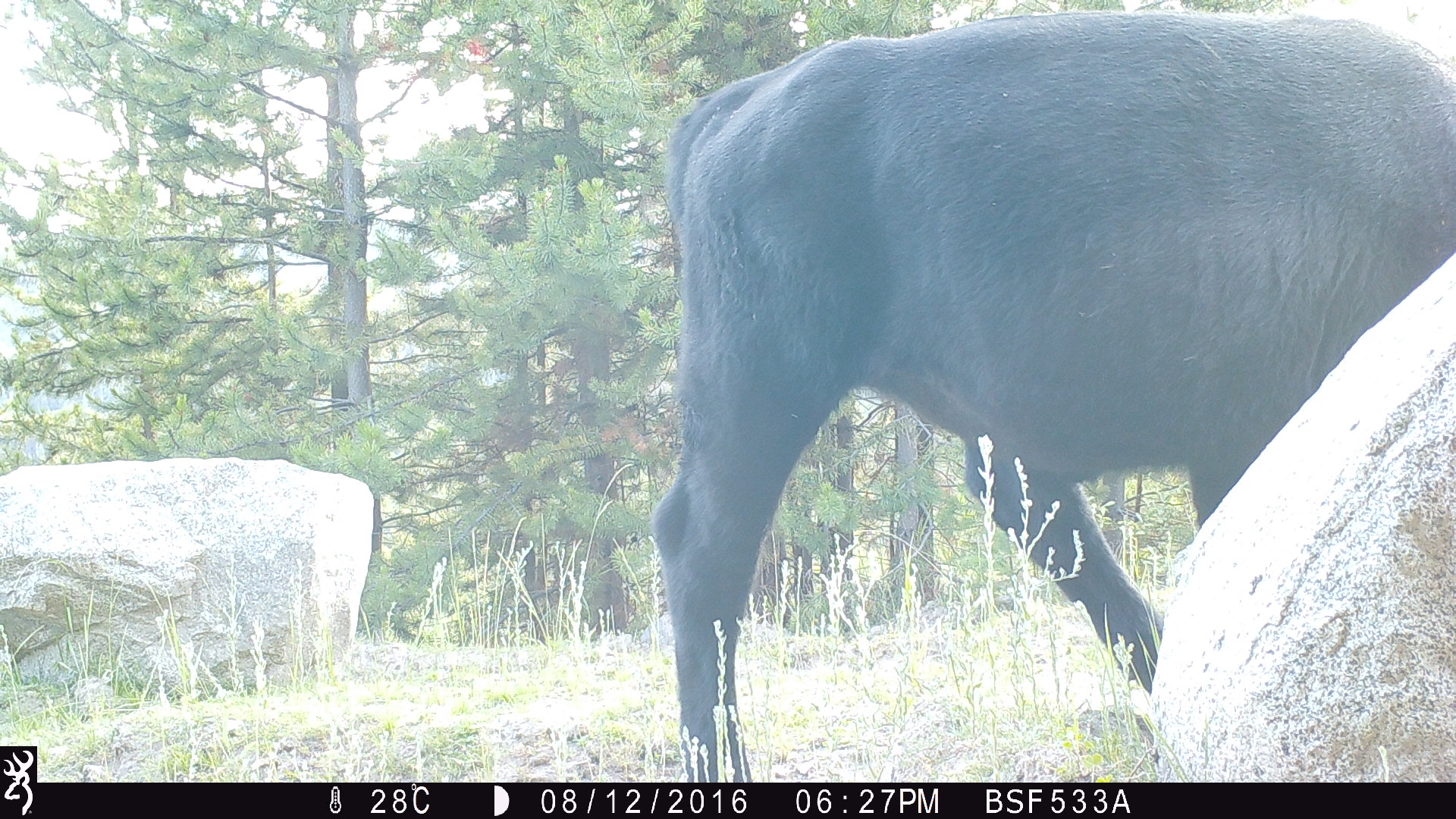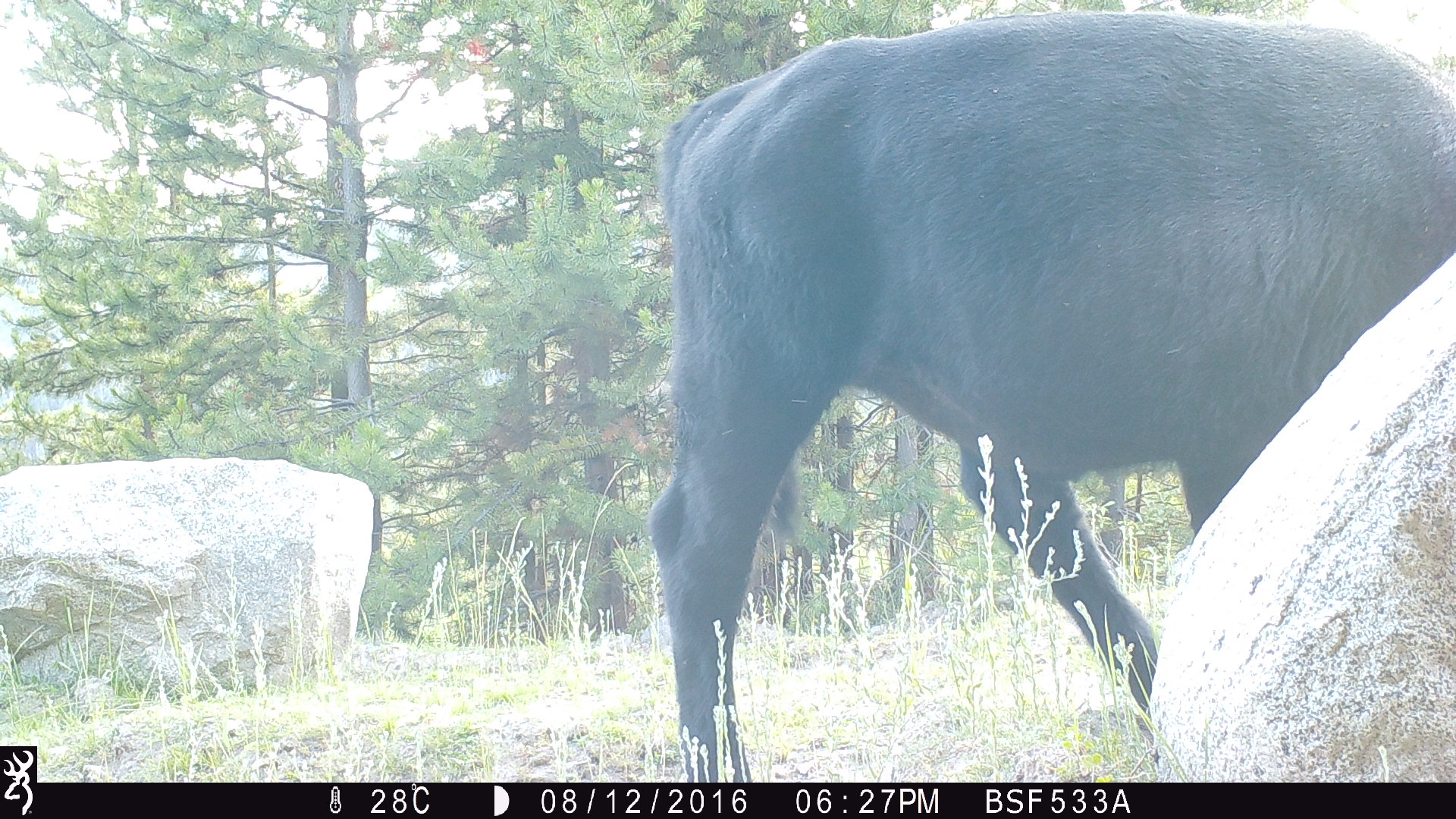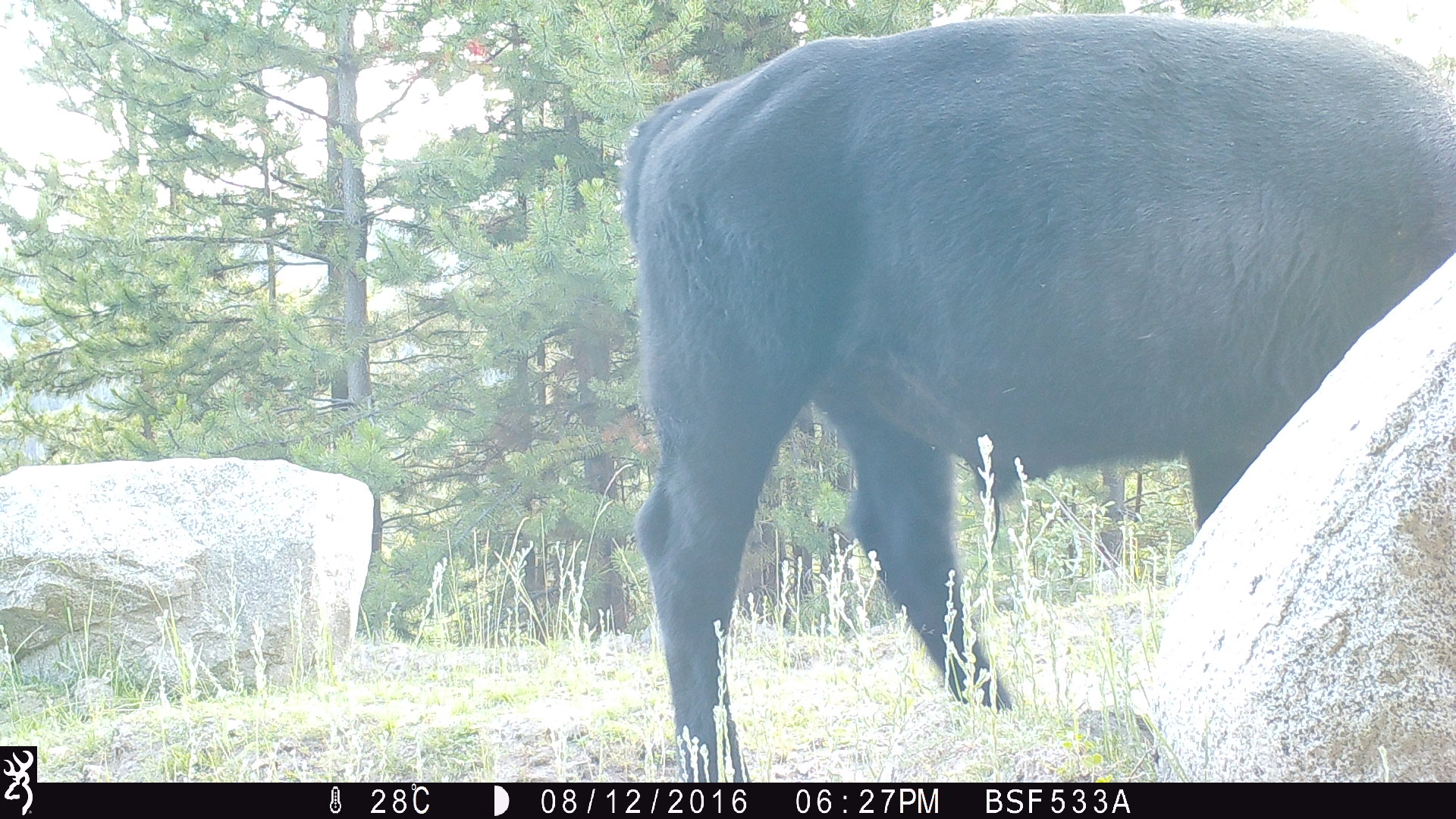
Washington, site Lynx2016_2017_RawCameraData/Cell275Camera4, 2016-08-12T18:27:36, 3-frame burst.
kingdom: Animalia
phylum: Chordata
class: Mammalia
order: Artiodactyla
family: Bovidae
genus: Bos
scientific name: Bos taurus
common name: domestic cattle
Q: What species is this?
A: Domestic cattle (Bos taurus).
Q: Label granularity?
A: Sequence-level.